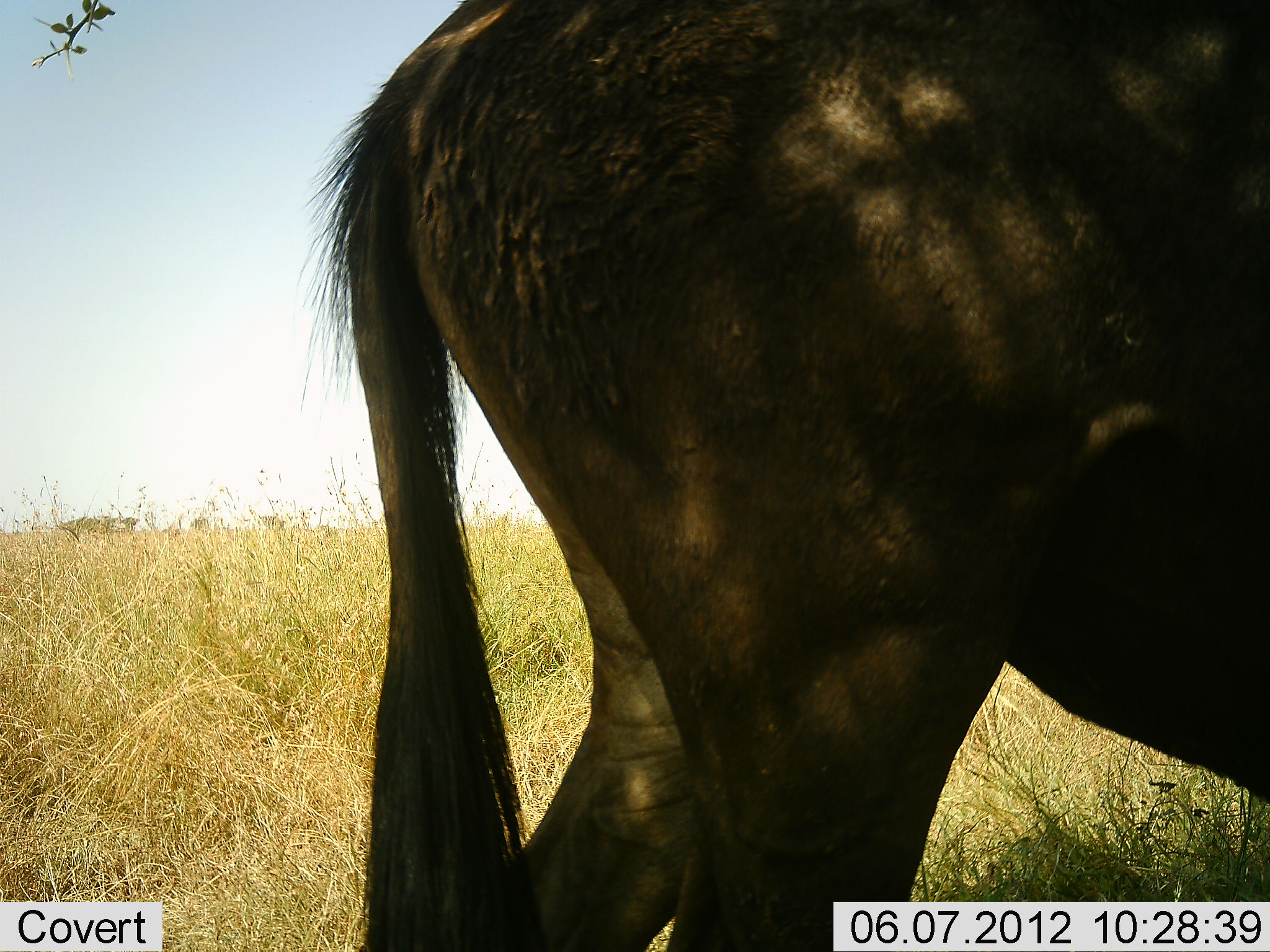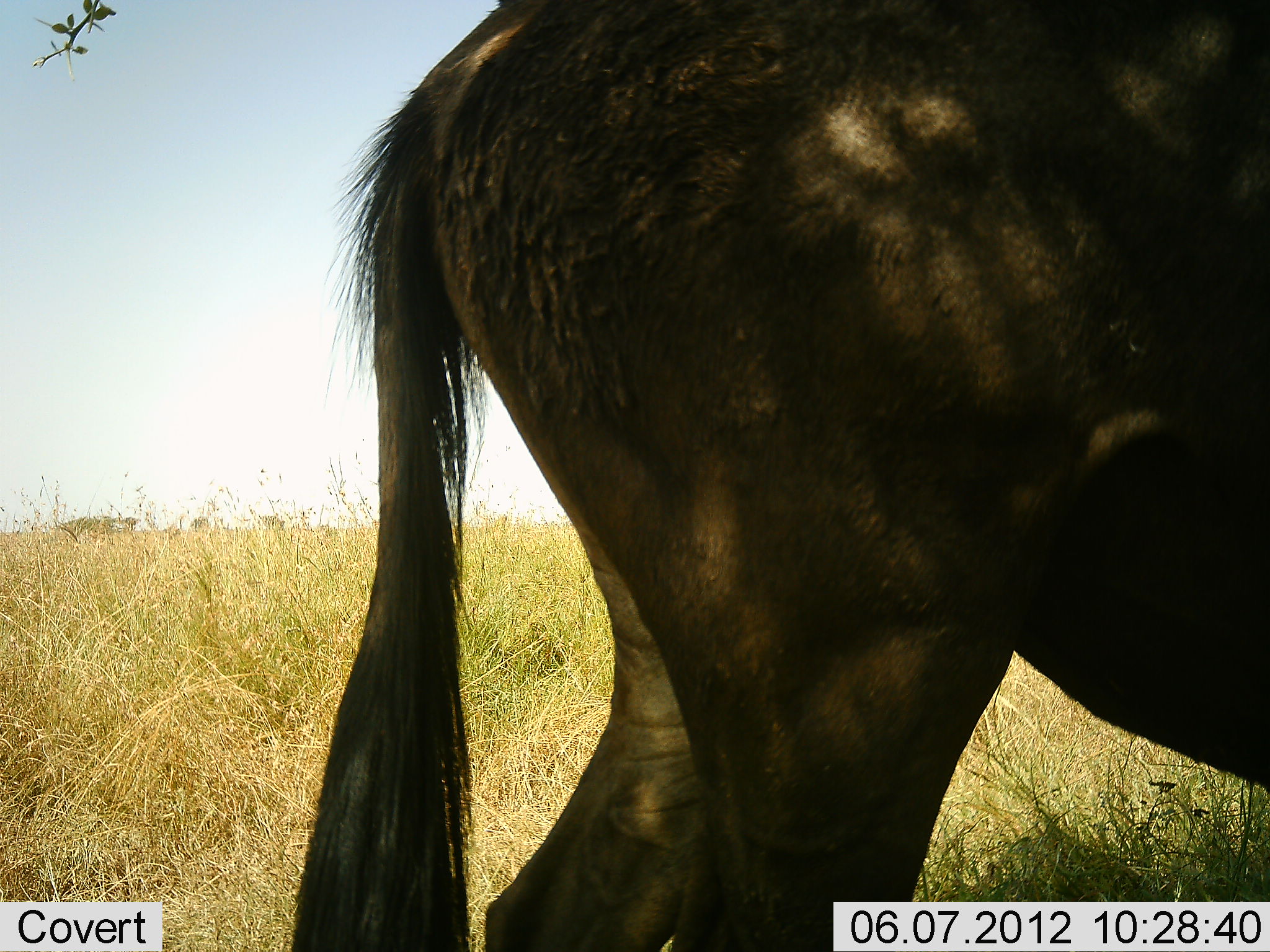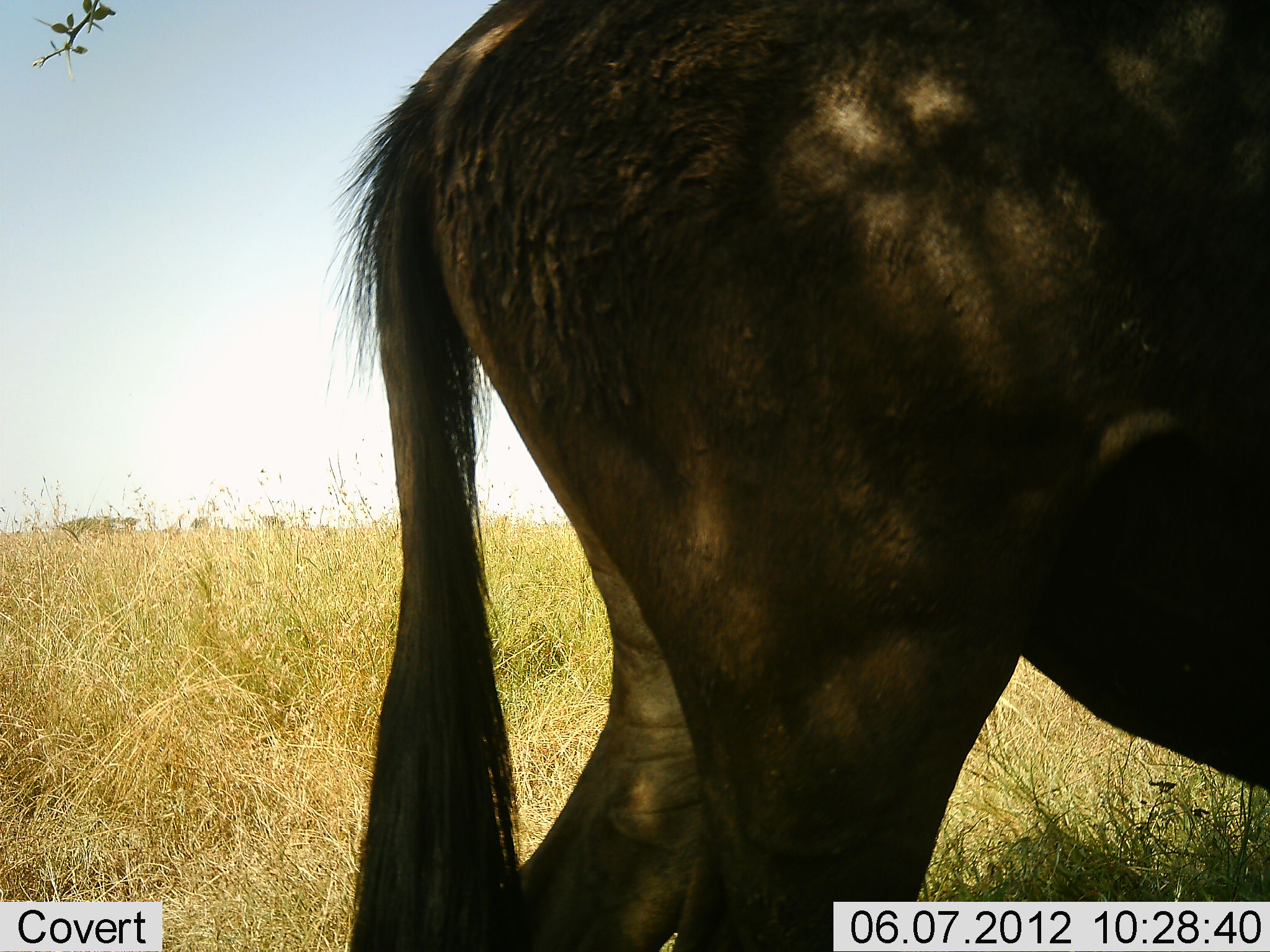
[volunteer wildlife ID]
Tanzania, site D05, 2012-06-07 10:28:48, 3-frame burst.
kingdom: Animalia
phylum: Chordata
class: Mammalia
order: Artiodactyla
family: Bovidae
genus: Connochaetes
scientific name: Connochaetes taurinus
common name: blue wildebeest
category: wildebeest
Wildebeest (blue wildebeest) (Connochaetes taurinus), count 1. Behavior (volunteer vote fractions): standing 100%, resting 0%, moving 0%, interacting 0%. Young present (vote fraction): 0%. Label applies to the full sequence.